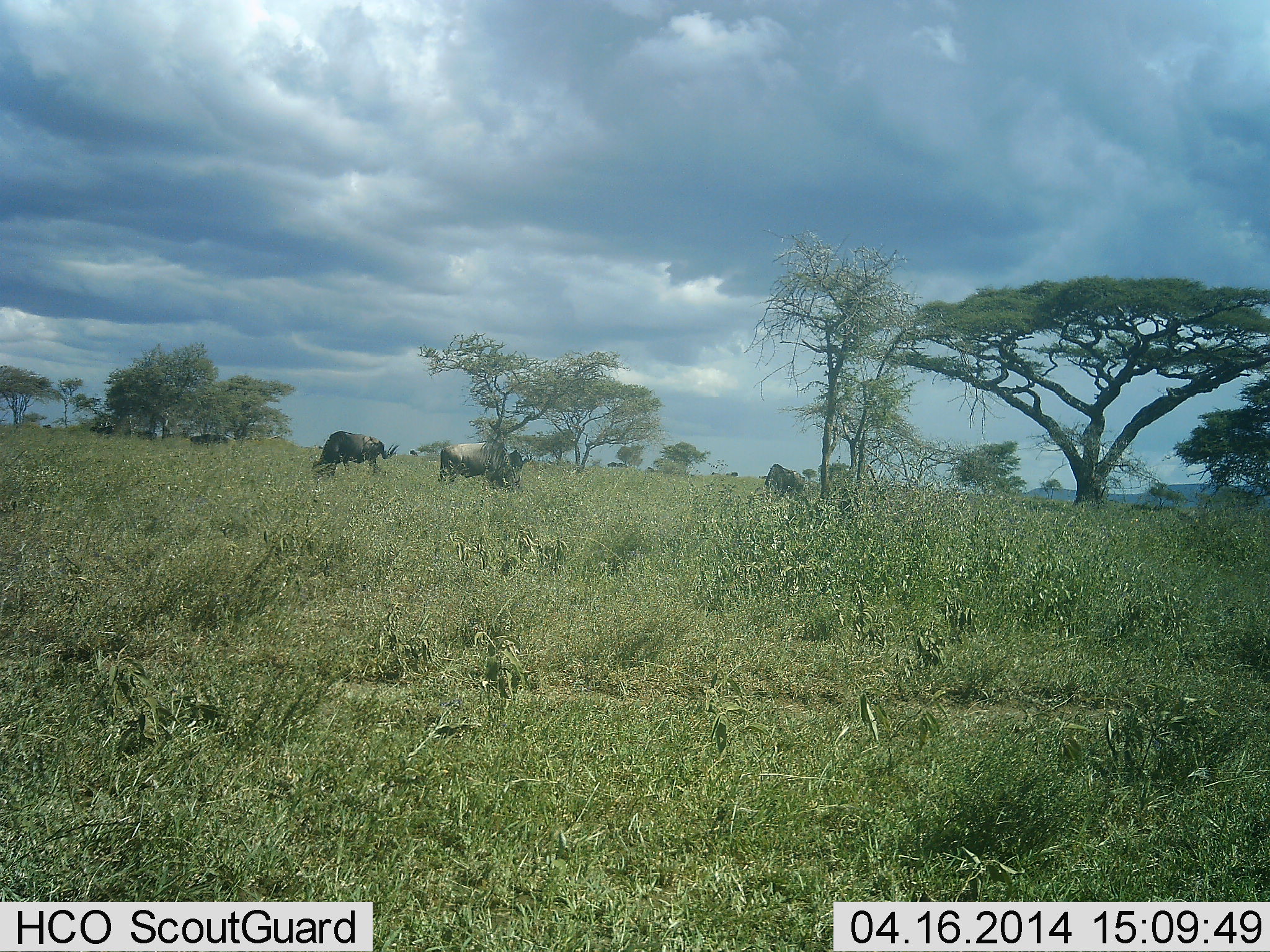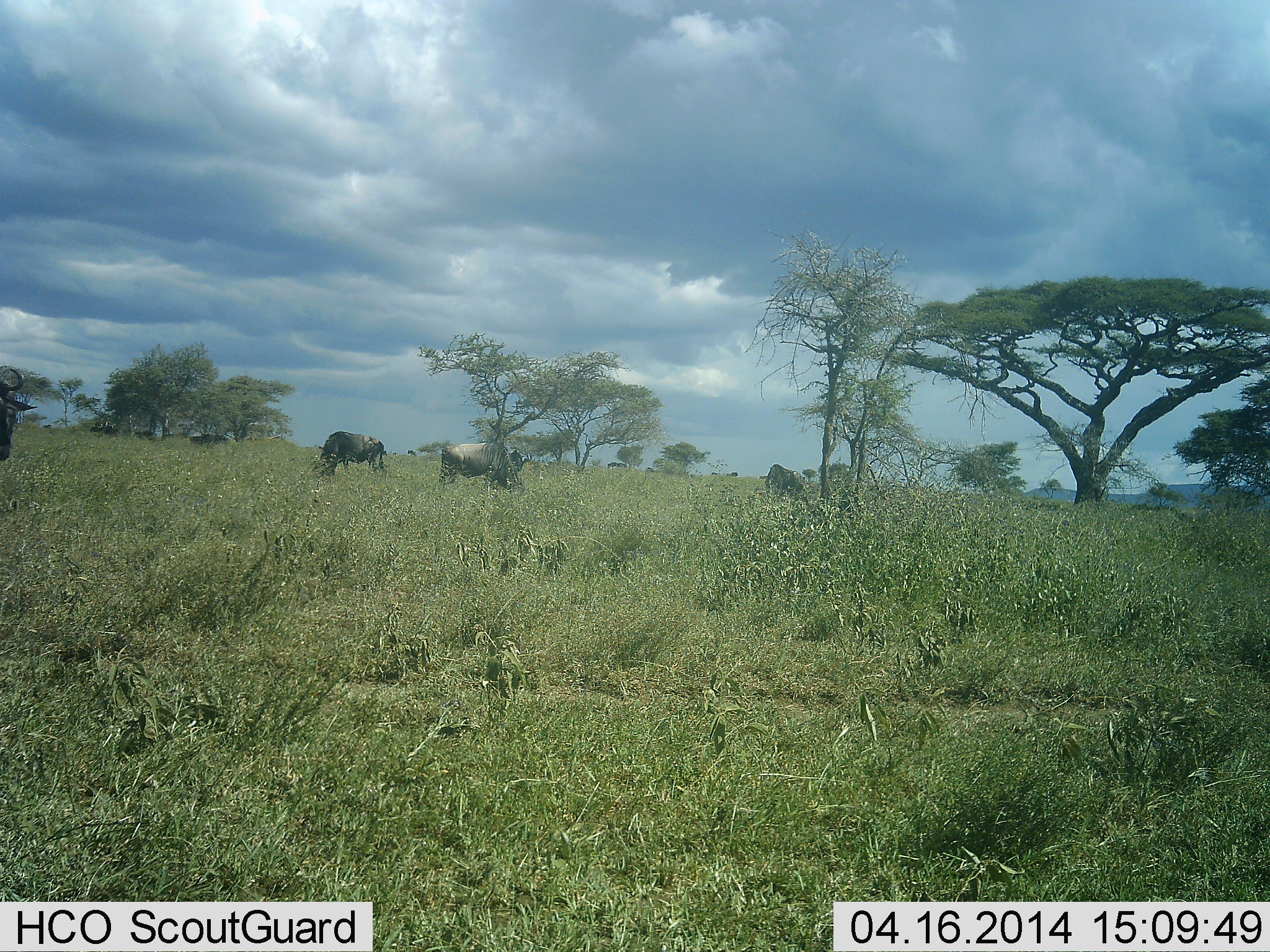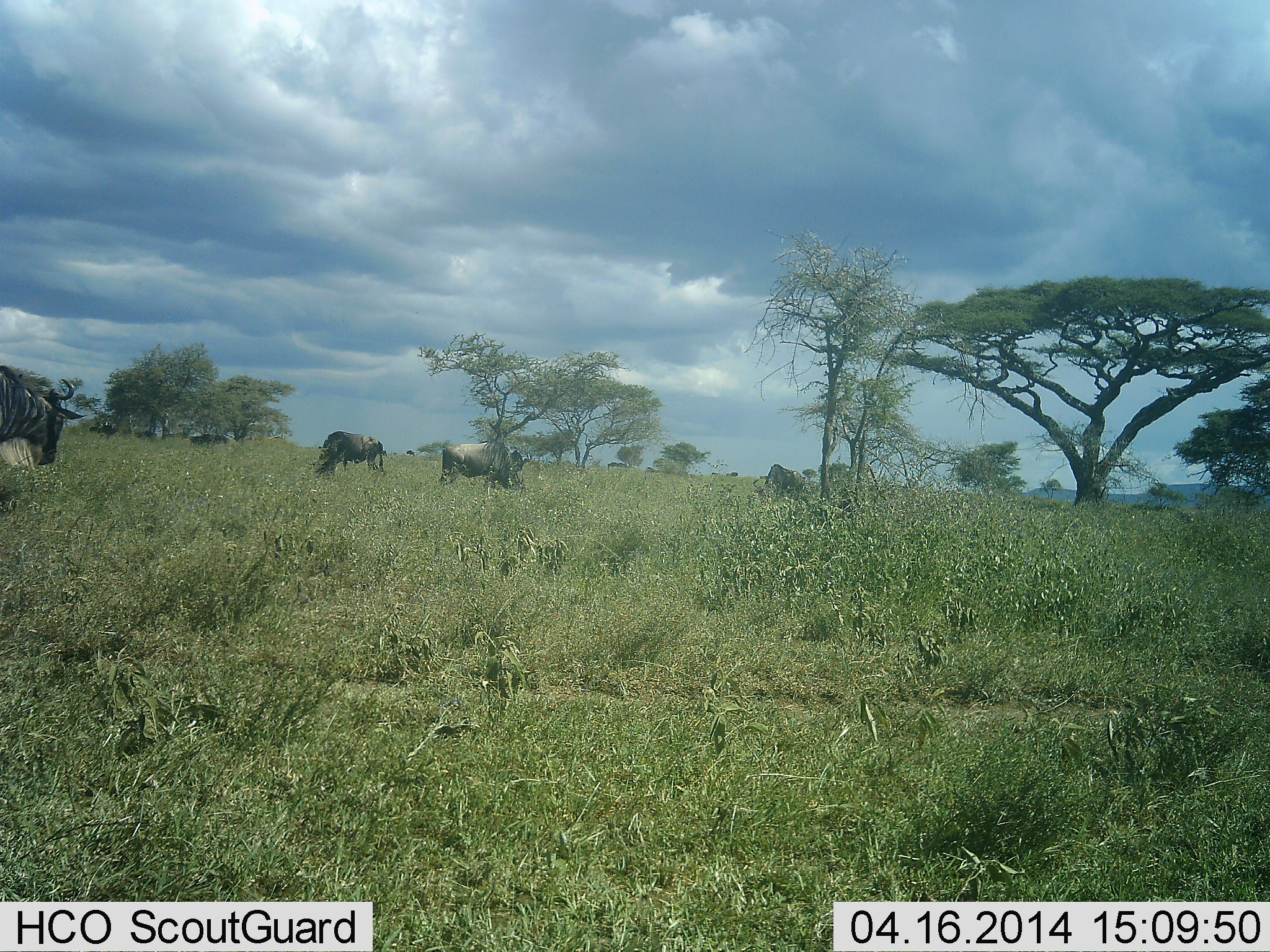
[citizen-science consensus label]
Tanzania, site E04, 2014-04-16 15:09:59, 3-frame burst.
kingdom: Animalia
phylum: Chordata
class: Mammalia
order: Artiodactyla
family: Bovidae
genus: Connochaetes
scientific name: Connochaetes taurinus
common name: blue wildebeest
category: wildebeest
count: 4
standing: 20%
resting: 0%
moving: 50%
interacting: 0%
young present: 0%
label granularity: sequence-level